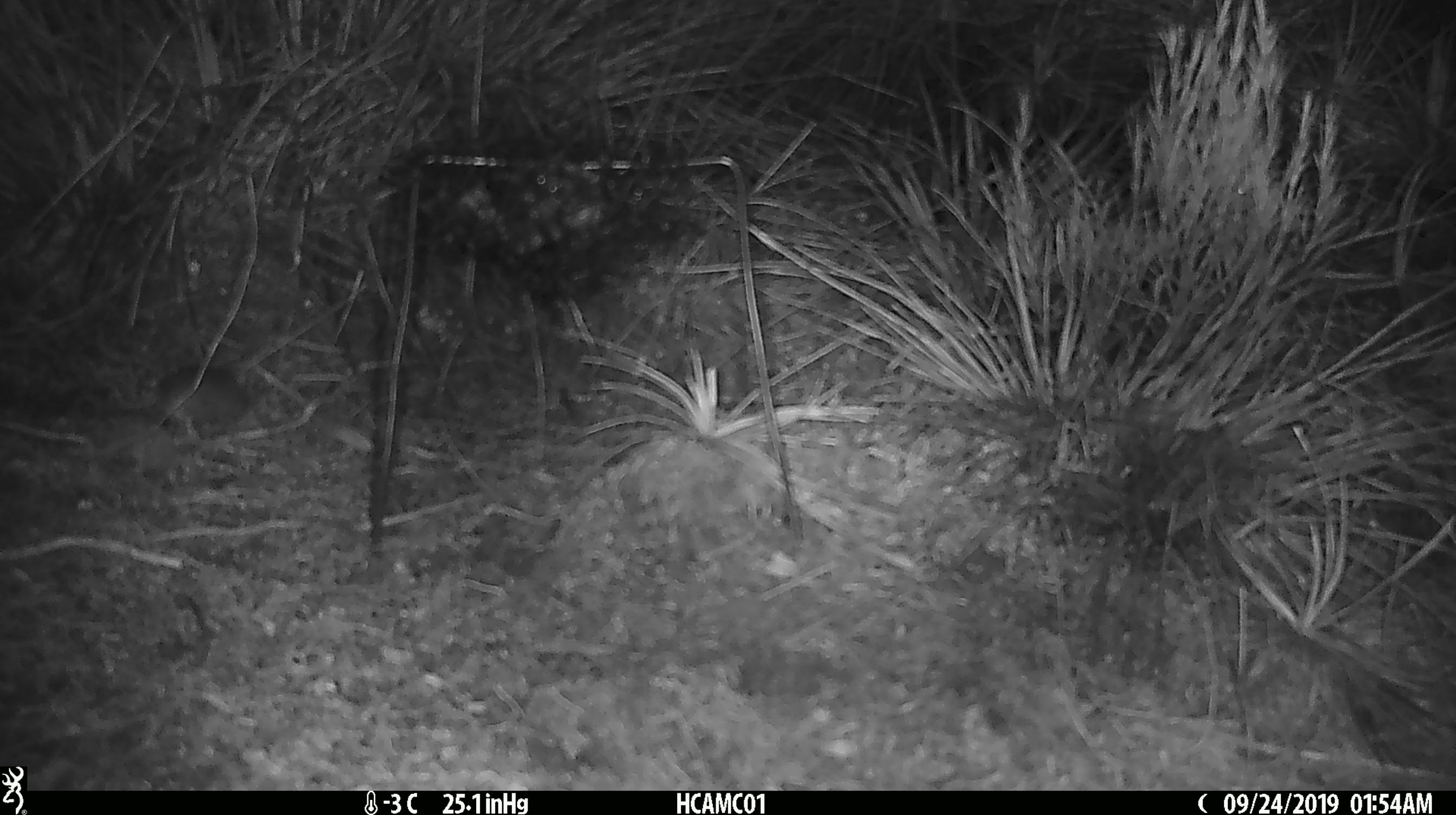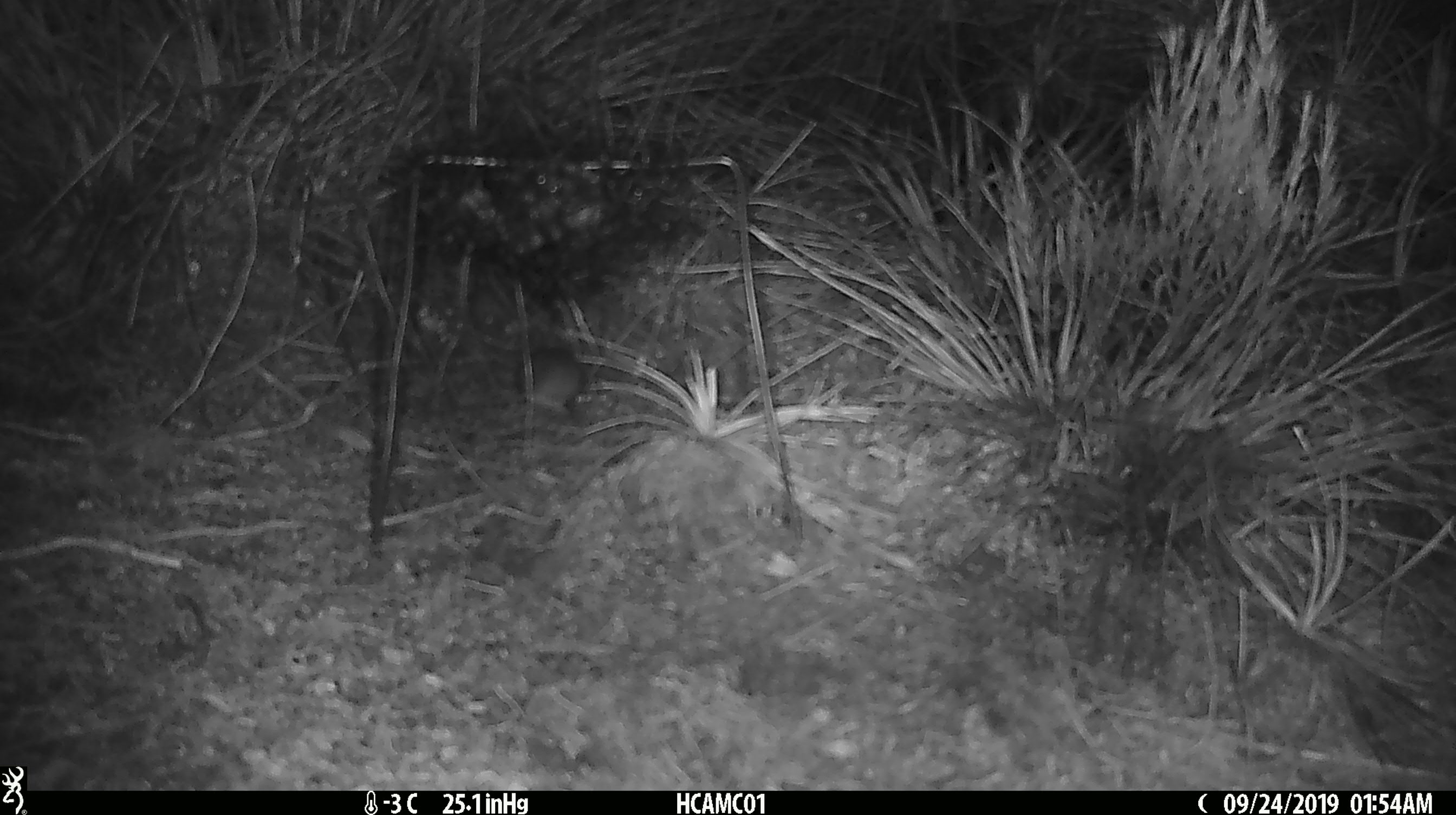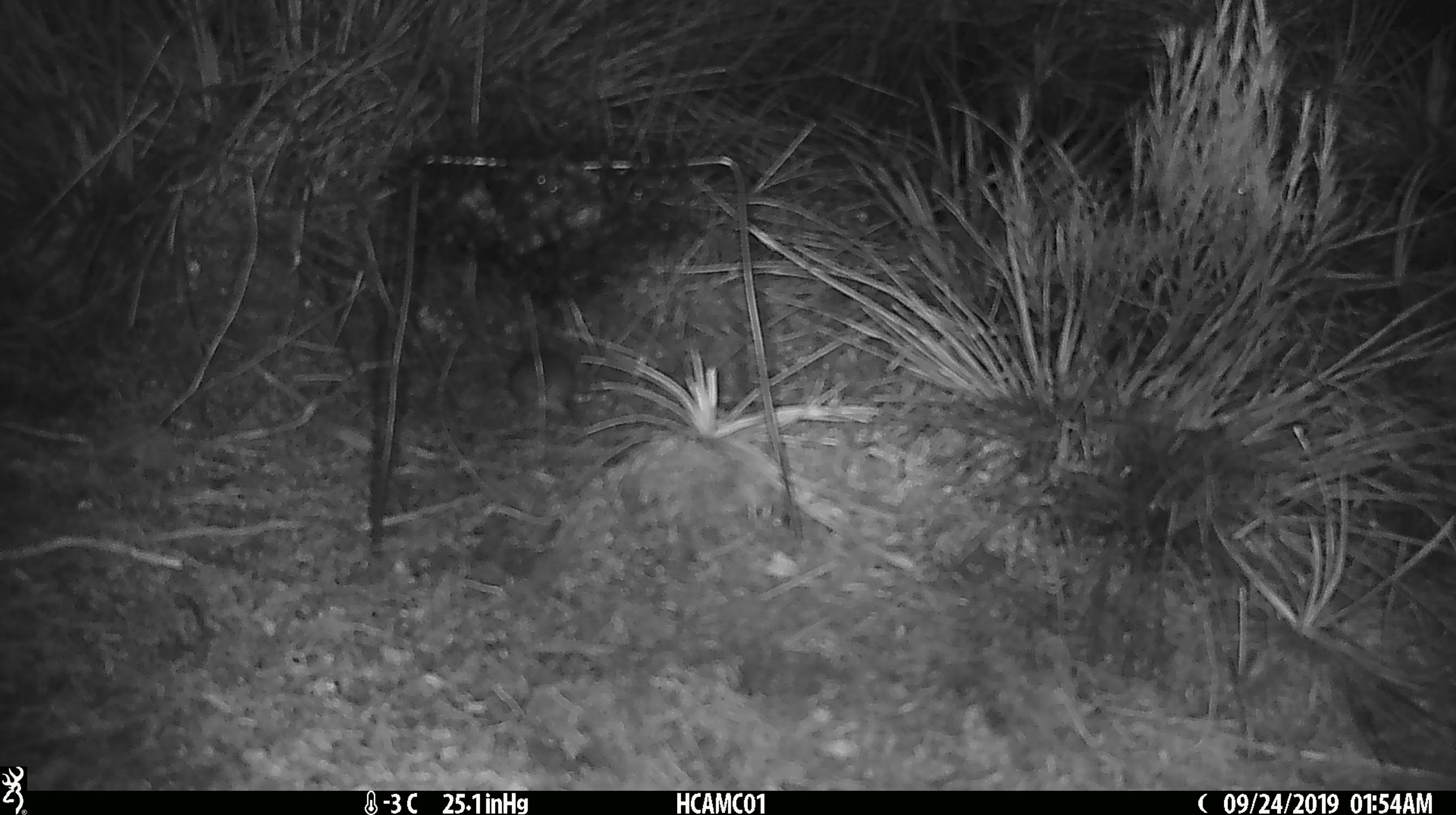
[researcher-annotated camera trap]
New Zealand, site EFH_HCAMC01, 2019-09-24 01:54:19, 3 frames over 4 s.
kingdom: Animalia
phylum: Chordata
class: Mammalia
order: Rodentia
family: Muridae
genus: Mus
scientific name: Mus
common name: mouse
Mouse (Mus).